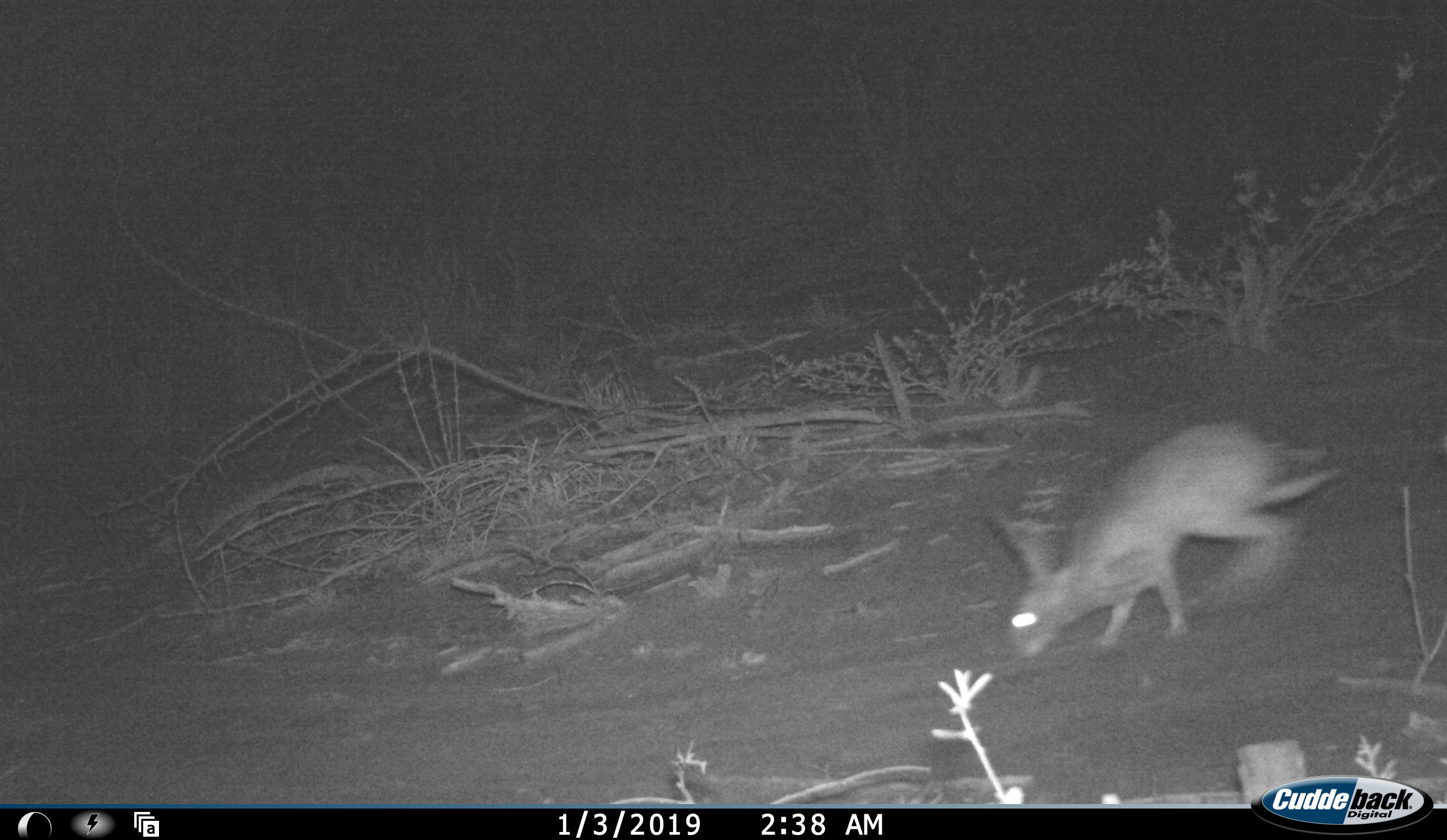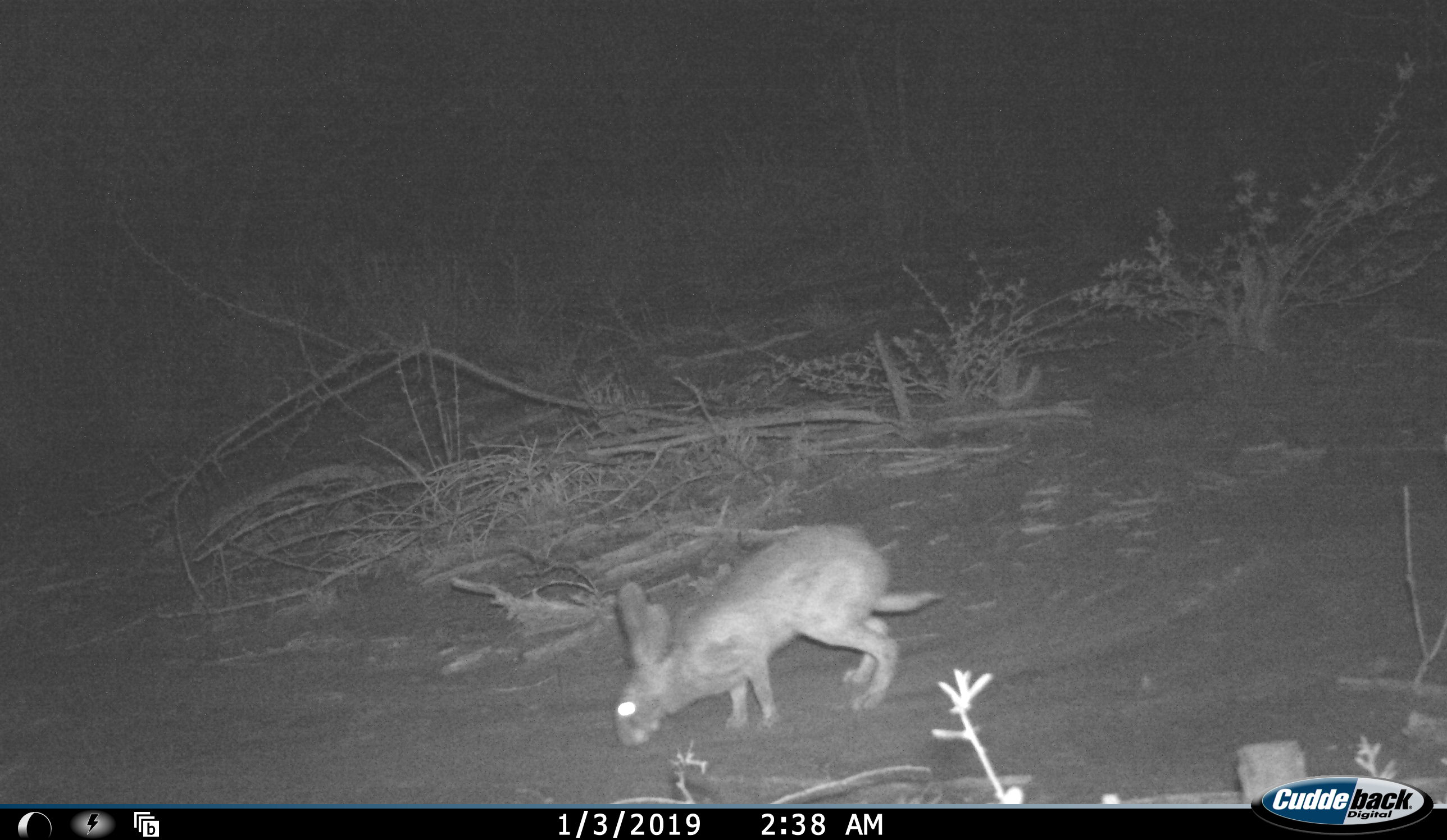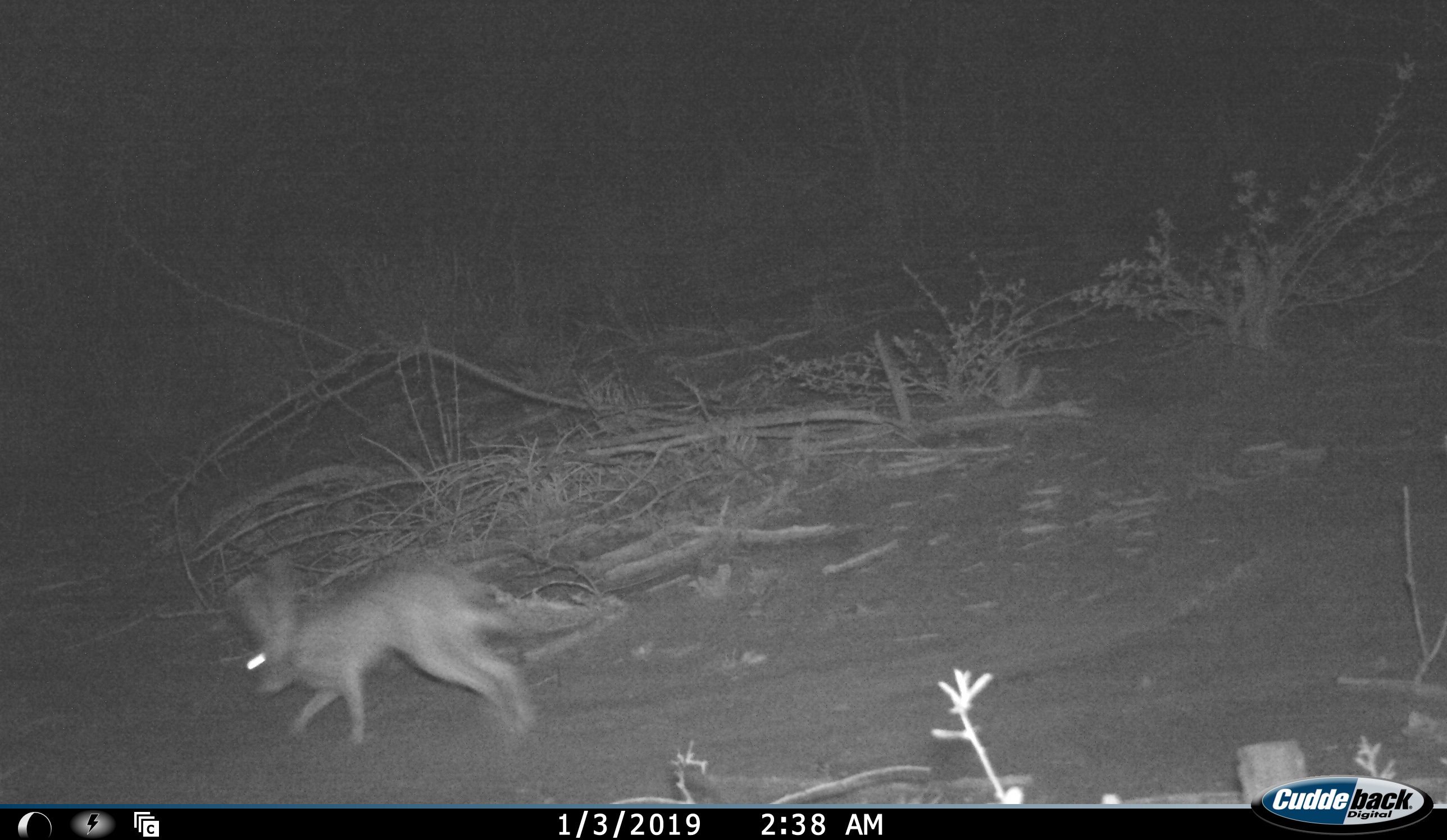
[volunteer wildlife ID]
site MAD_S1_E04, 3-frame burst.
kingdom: Animalia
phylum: Chordata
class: Mammalia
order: Lagomorpha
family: Leporidae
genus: Lepus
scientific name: Lepus capensis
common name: cape hare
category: harecape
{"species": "harecape (cape hare) (Lepus capensis)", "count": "1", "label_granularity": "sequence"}